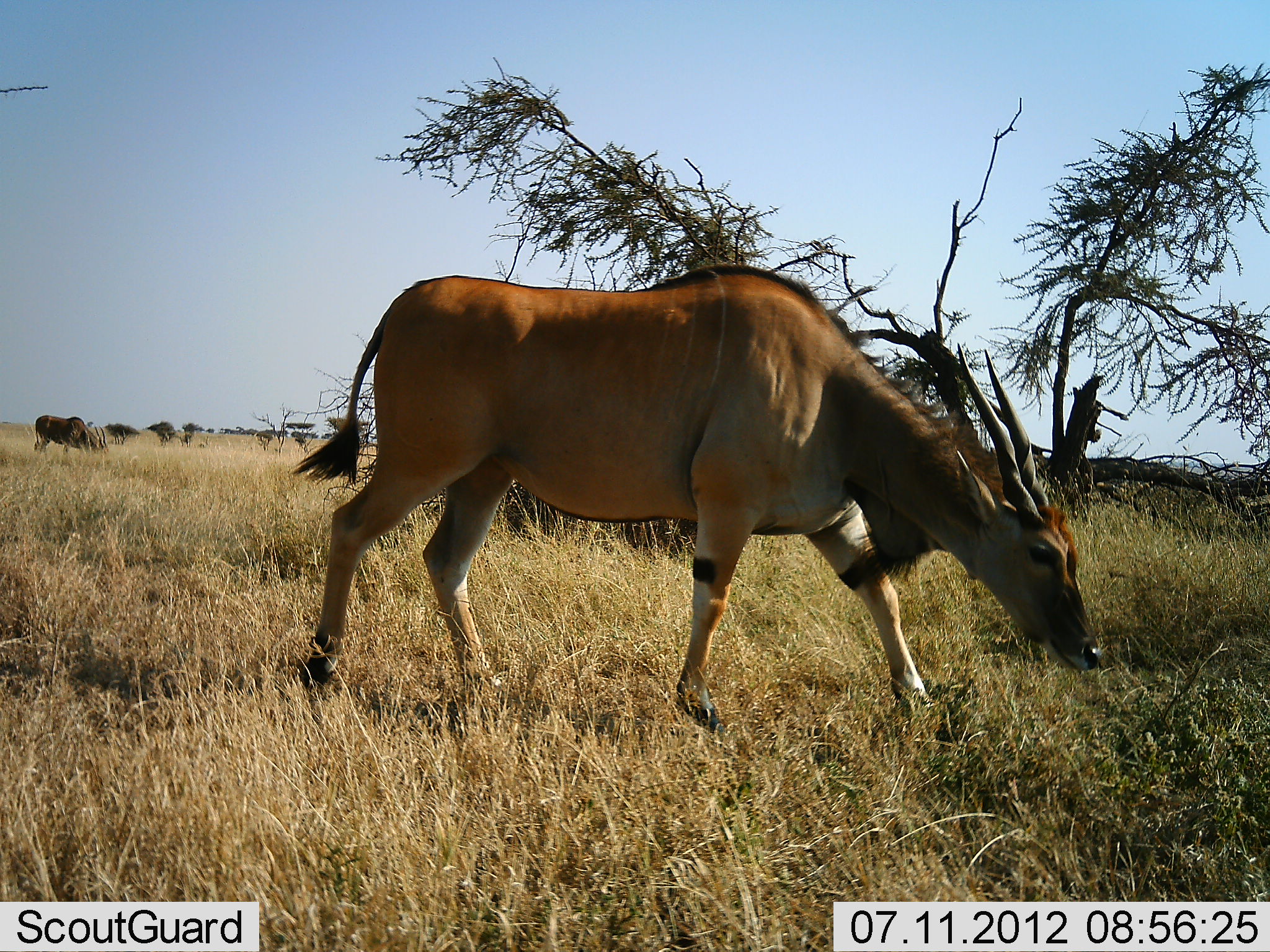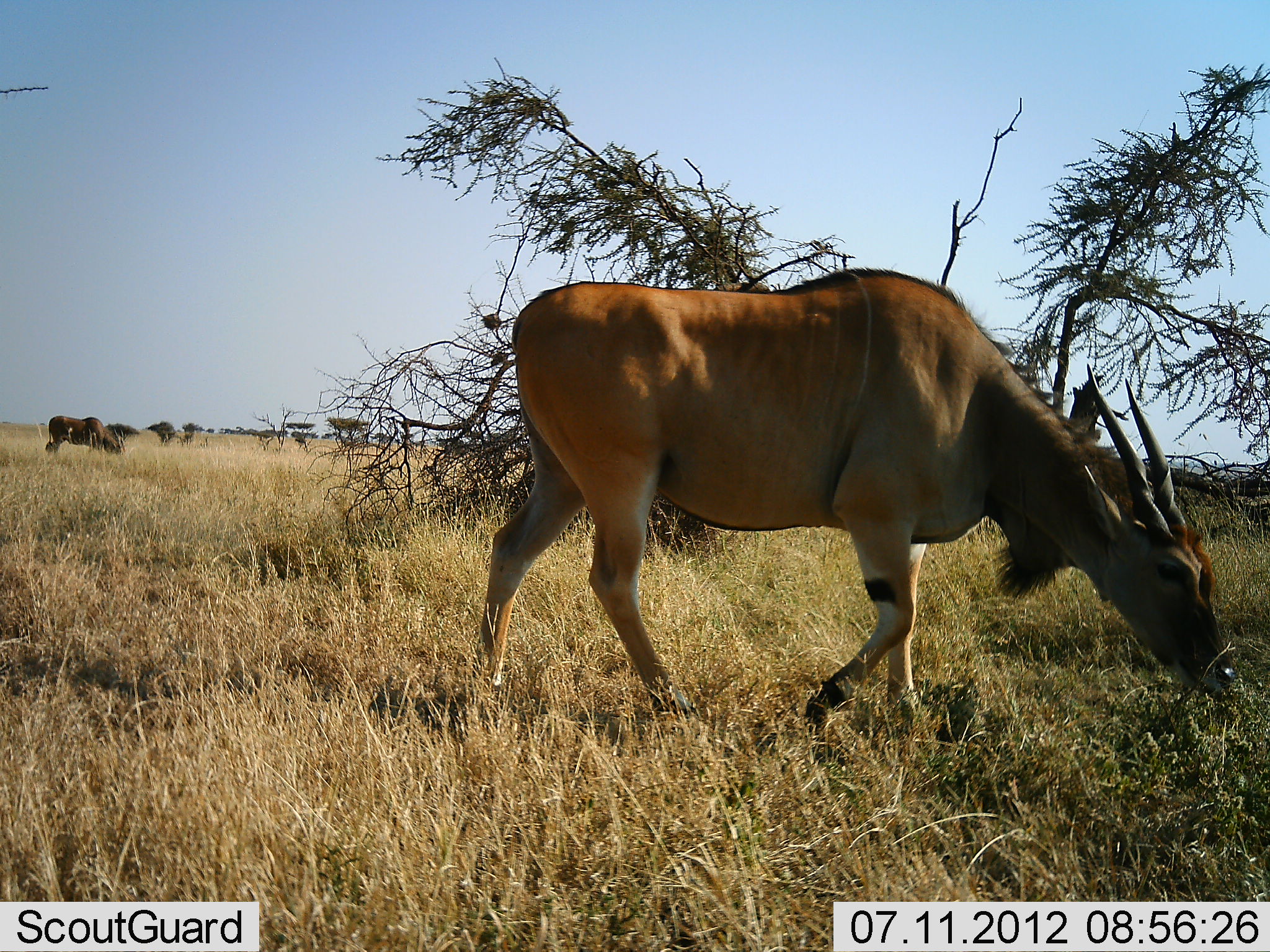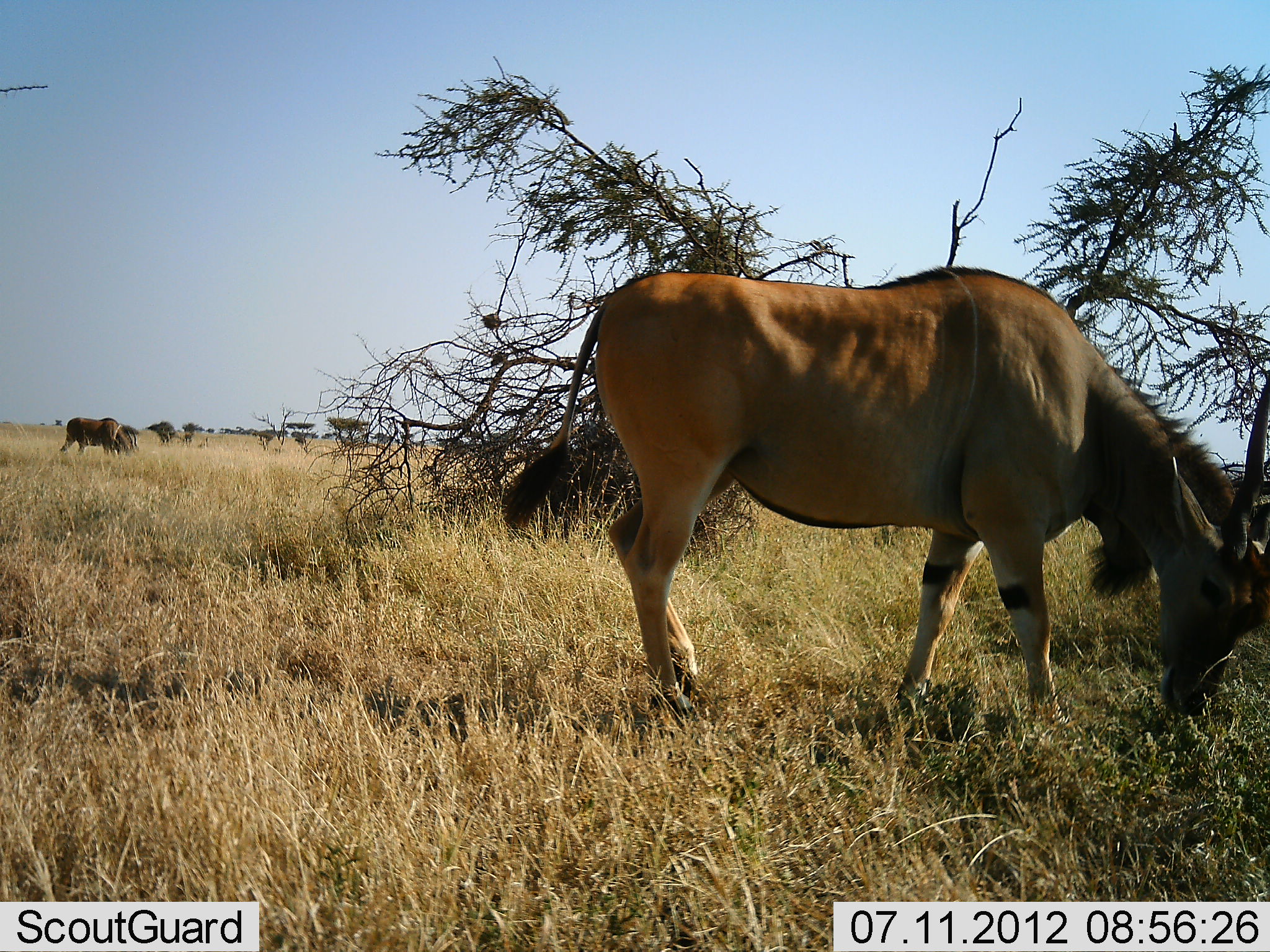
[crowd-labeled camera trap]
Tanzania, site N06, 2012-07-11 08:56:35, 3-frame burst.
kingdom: Animalia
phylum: Chordata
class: Mammalia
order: Artiodactyla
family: Bovidae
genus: Tragelaphus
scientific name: Tragelaphus oryx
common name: eland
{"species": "eland (Tragelaphus oryx)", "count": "2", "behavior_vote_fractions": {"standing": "0%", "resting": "0%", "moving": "45%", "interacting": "0%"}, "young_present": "0%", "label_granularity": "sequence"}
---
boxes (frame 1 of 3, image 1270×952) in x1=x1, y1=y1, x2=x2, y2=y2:
animal: x1=289, y1=262, x2=1104, y2=740; x1=33, y1=415, x2=110, y2=456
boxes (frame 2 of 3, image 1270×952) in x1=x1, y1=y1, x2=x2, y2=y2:
animal: x1=468, y1=265, x2=1239, y2=753; x1=44, y1=415, x2=128, y2=456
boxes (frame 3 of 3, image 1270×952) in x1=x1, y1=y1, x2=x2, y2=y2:
animal: x1=494, y1=266, x2=1270, y2=733; x1=59, y1=416, x2=140, y2=459